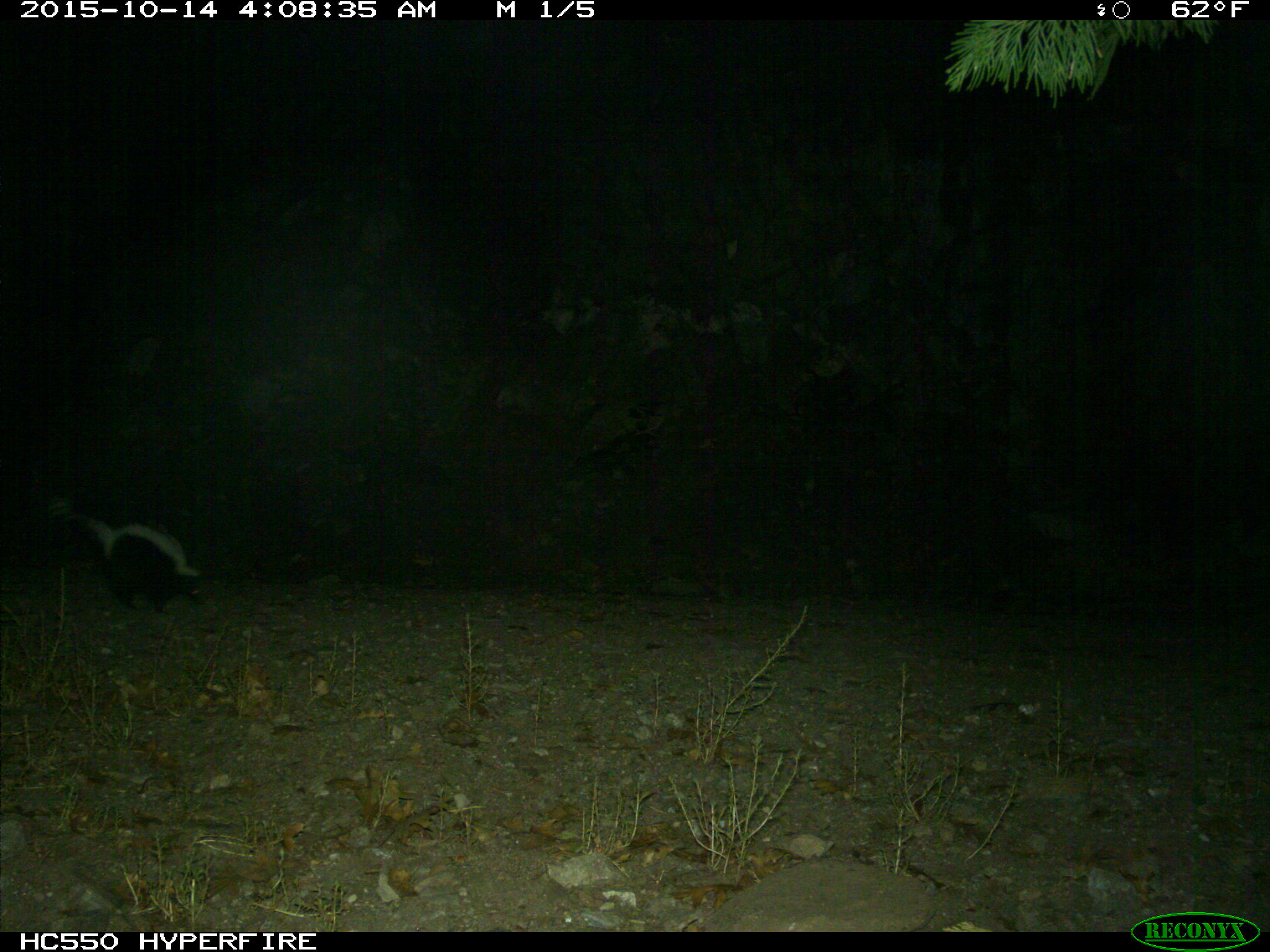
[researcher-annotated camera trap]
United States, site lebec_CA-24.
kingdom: Animalia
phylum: Chordata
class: Mammalia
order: Carnivora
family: Mephitidae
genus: Mephitis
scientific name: Mephitis mephitis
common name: striped skunk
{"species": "Mephitis mephitis (striped skunk)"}